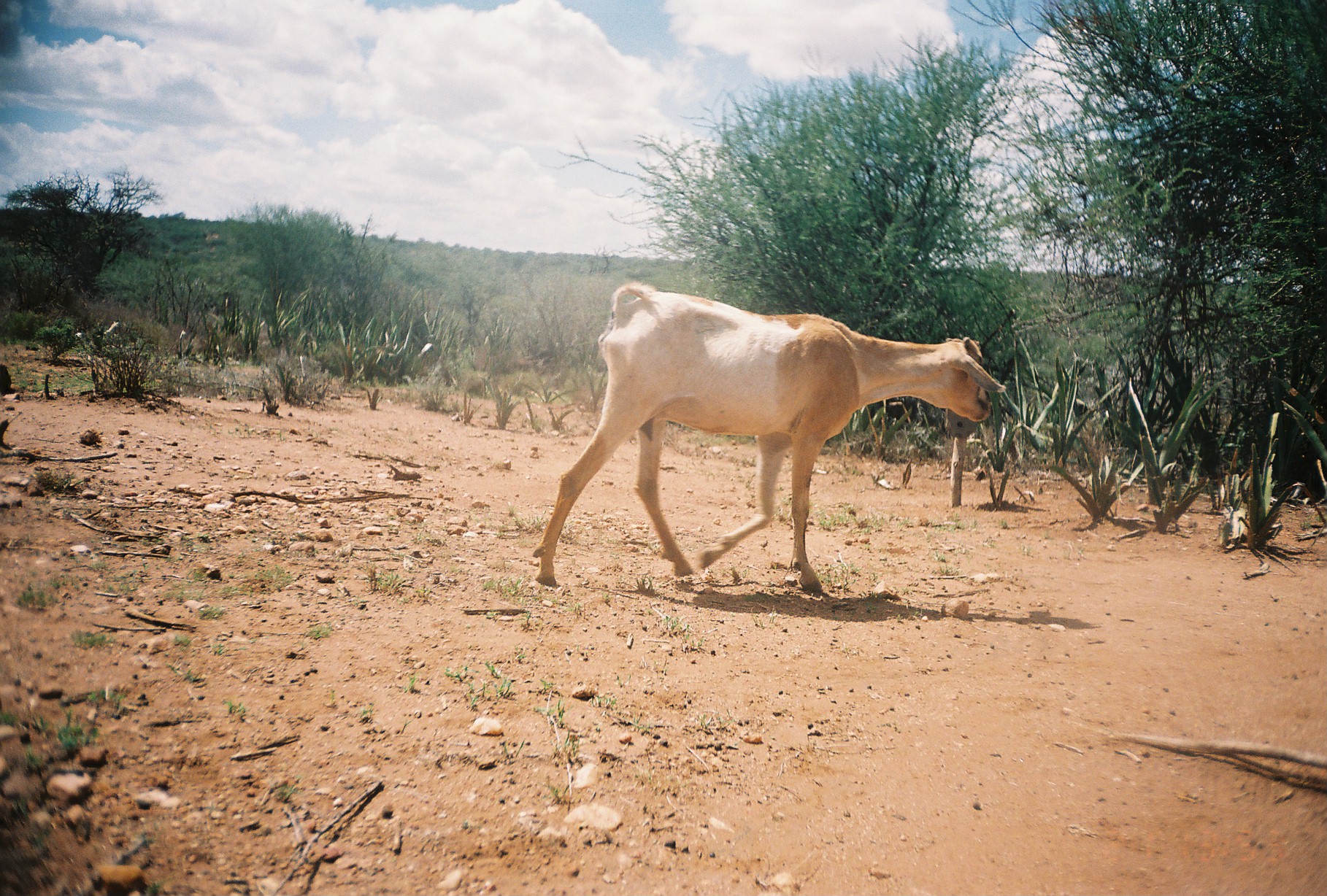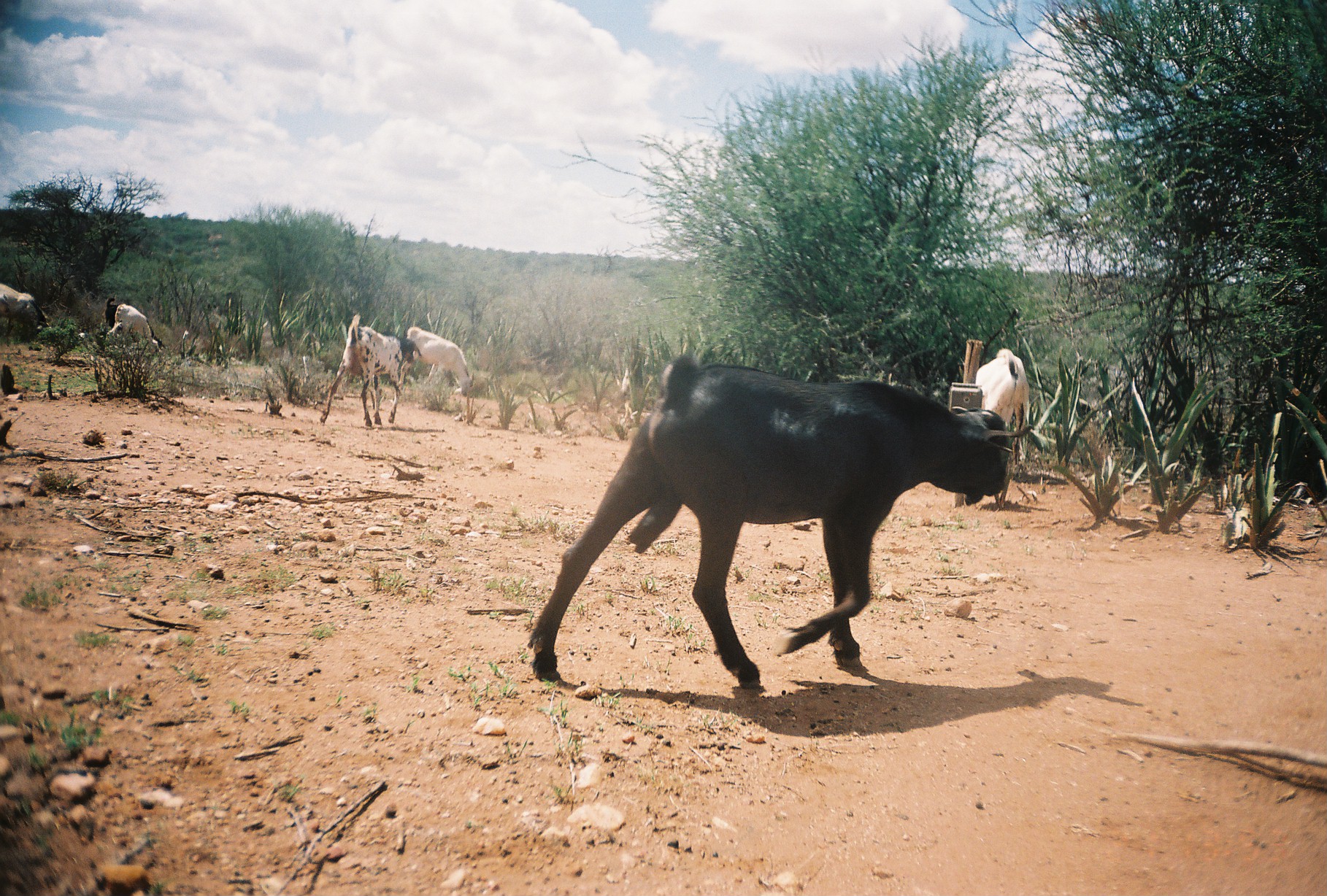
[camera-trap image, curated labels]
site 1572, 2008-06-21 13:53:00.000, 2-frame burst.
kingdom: Animalia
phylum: Chordata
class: Mammalia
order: Artiodactyla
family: Bovidae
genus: Capra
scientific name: Capra aegagrus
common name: wild goat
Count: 1.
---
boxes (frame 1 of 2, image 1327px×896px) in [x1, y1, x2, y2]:
capra aegagrus: [533, 285, 1007, 595]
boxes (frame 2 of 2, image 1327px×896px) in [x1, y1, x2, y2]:
capra aegagrus: [526, 356, 1067, 687]; [320, 313, 422, 427]; [976, 349, 1029, 509]; [400, 325, 475, 400]; [105, 296, 167, 350]; [106, 303, 160, 354]; [1, 283, 48, 339]